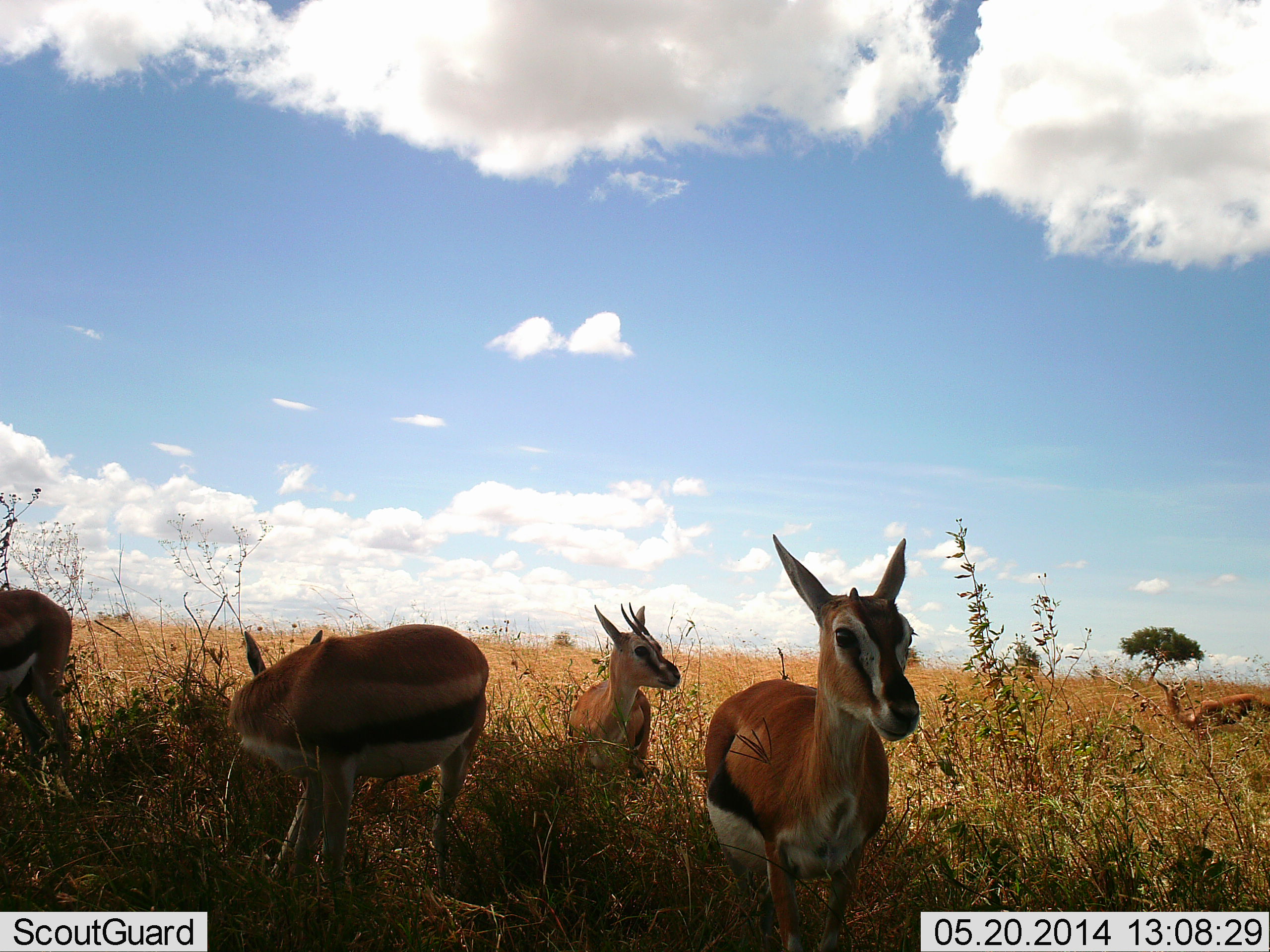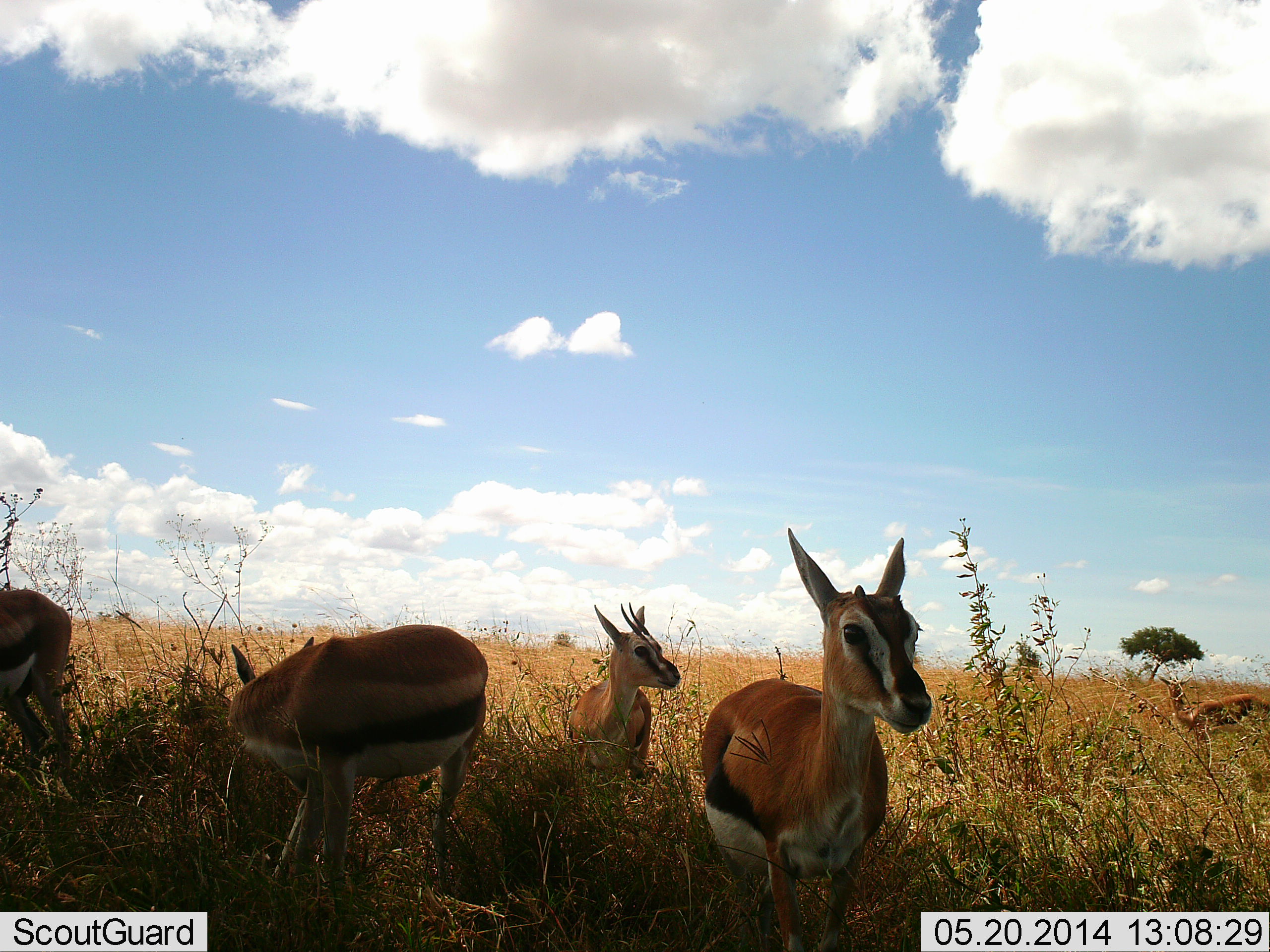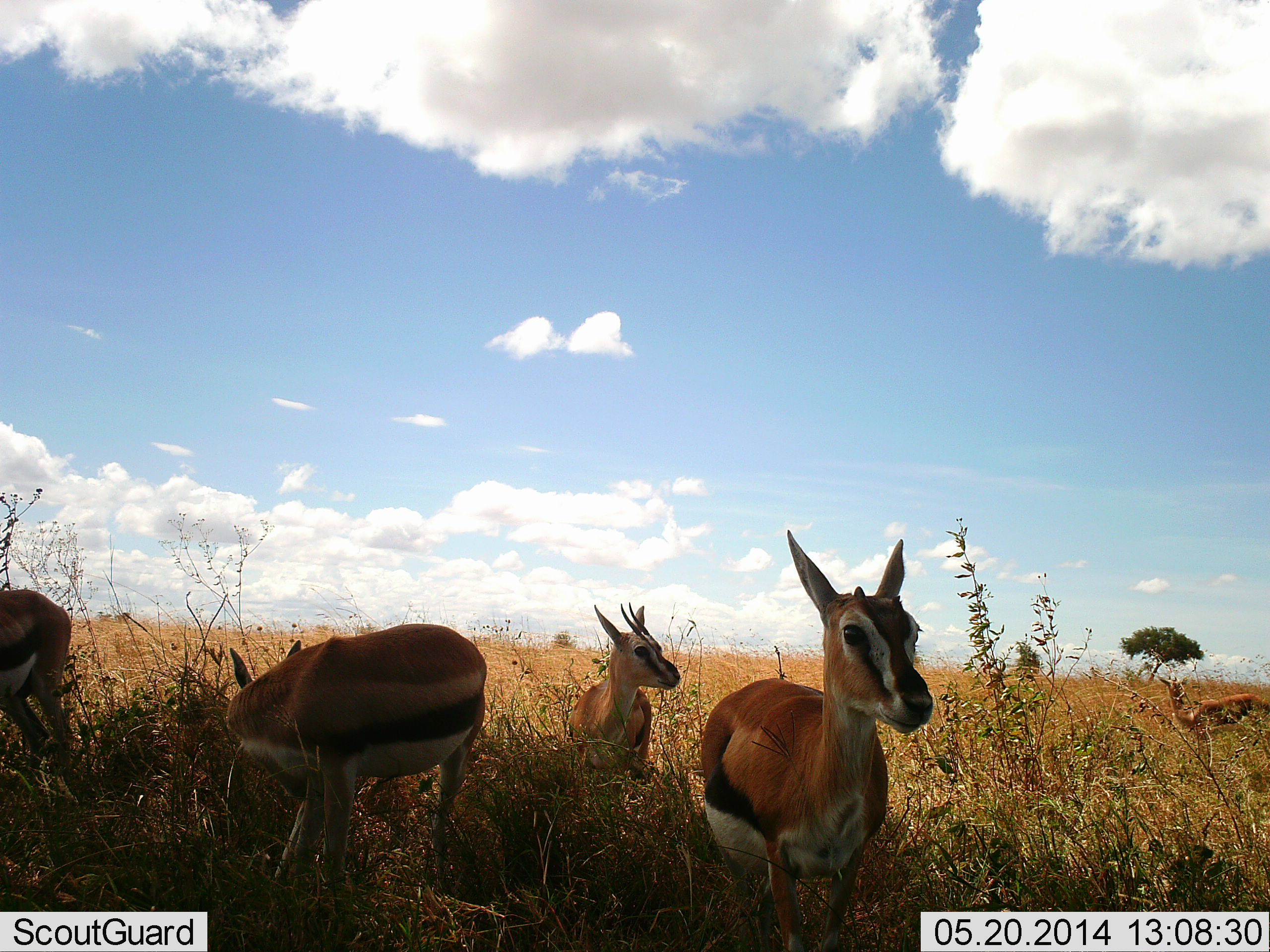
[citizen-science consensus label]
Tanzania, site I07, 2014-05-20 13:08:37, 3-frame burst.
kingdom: Animalia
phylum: Chordata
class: Mammalia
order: Artiodactyla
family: Bovidae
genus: Eudorcas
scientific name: Eudorcas thomsonii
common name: thomson's gazelle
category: gazellethomsons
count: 5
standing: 90%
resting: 0%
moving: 0%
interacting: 10%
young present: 0%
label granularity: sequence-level